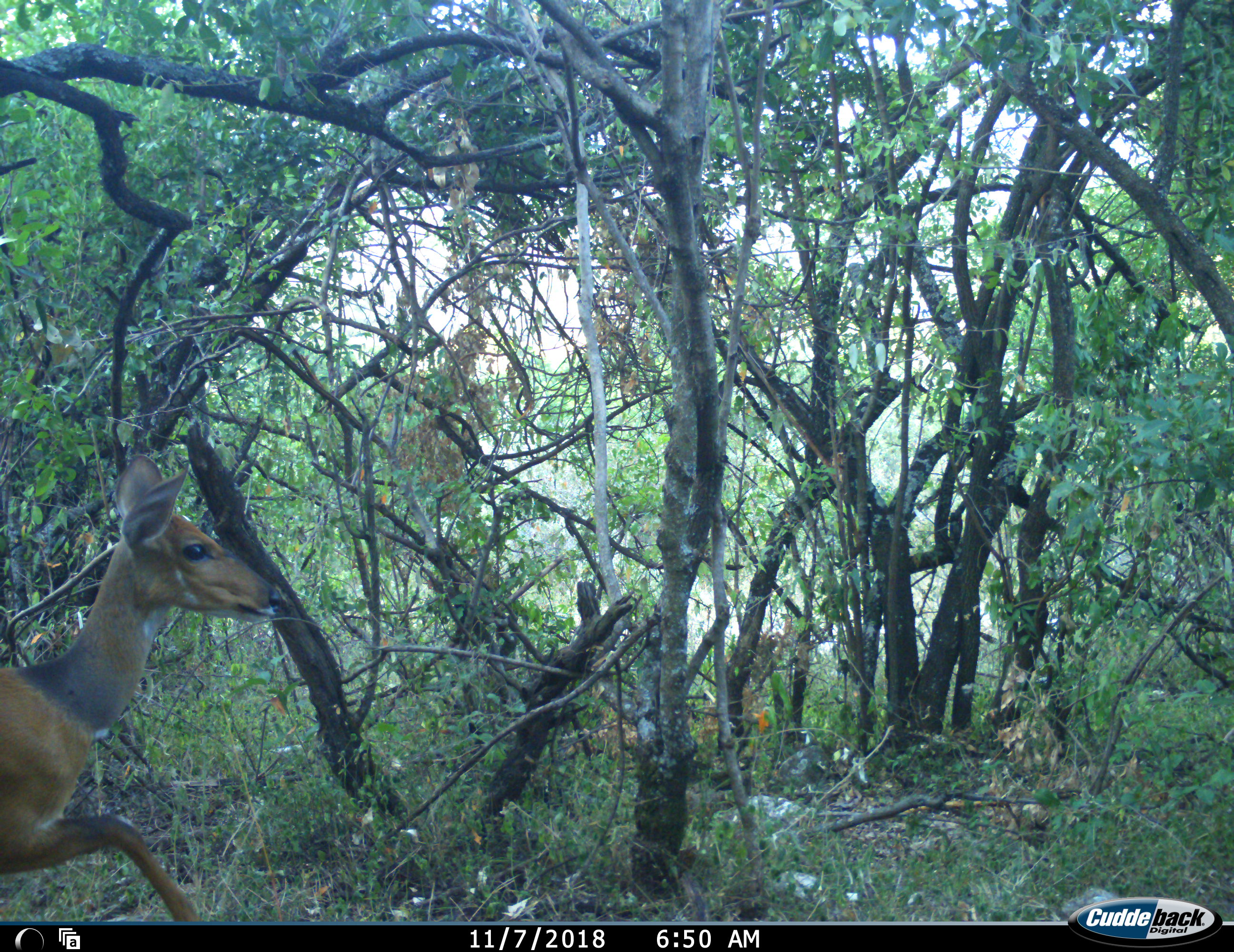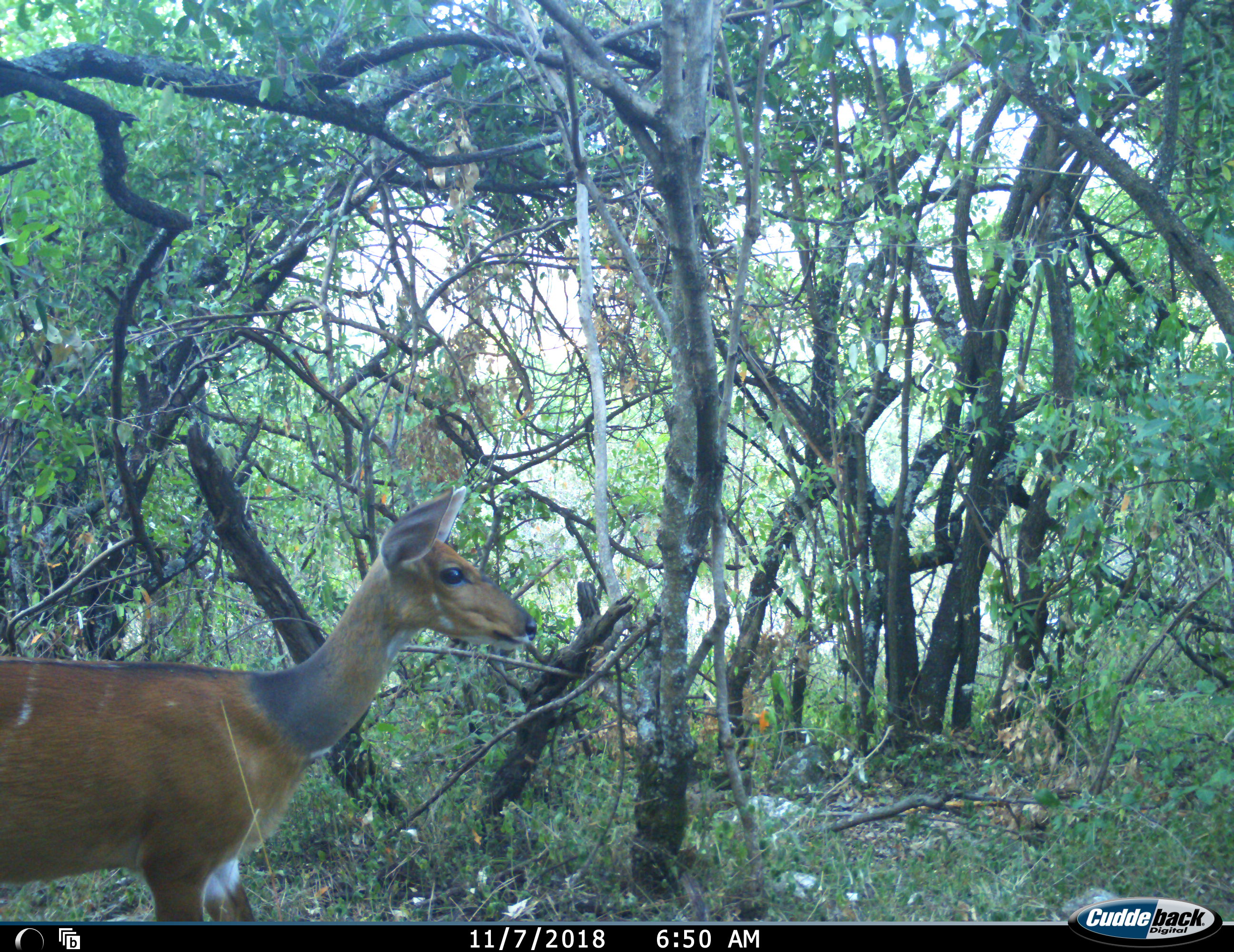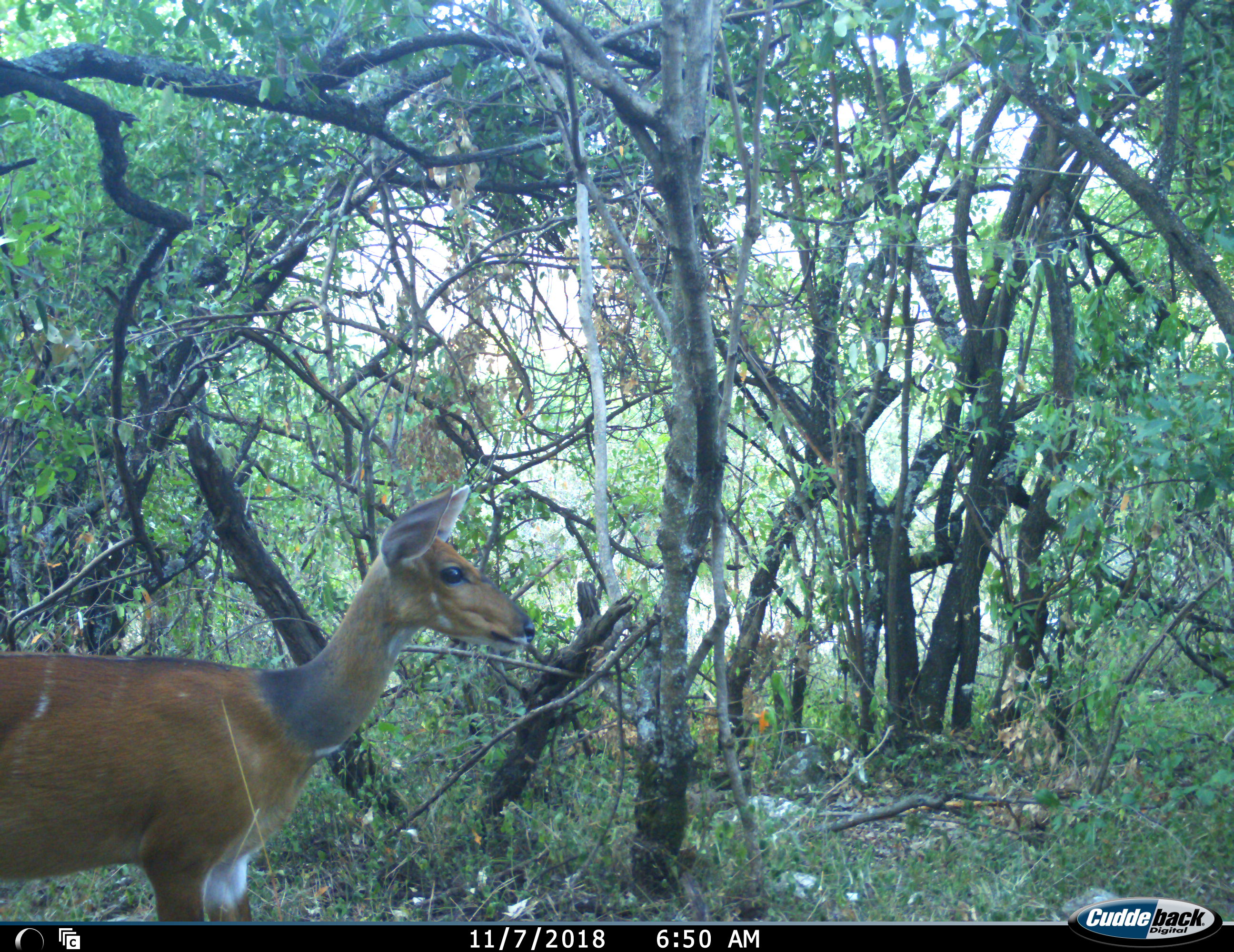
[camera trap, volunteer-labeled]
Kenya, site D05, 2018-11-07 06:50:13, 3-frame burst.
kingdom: Animalia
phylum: Chordata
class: Mammalia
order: Artiodactyla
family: Bovidae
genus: Tragelaphus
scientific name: Tragelaphus scriptus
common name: bushbuck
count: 1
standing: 60%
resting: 0%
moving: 40%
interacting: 0%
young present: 20%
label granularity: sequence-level